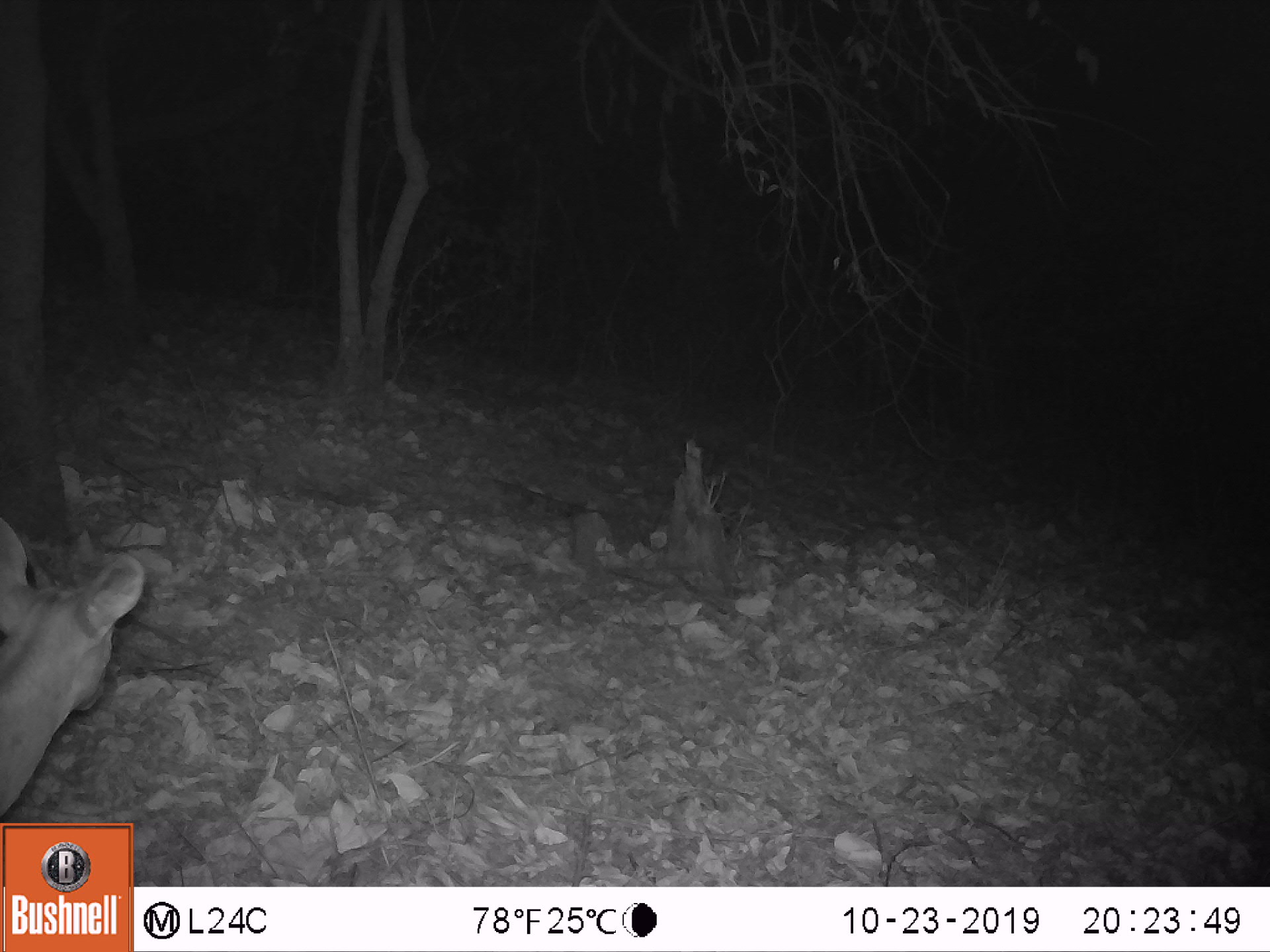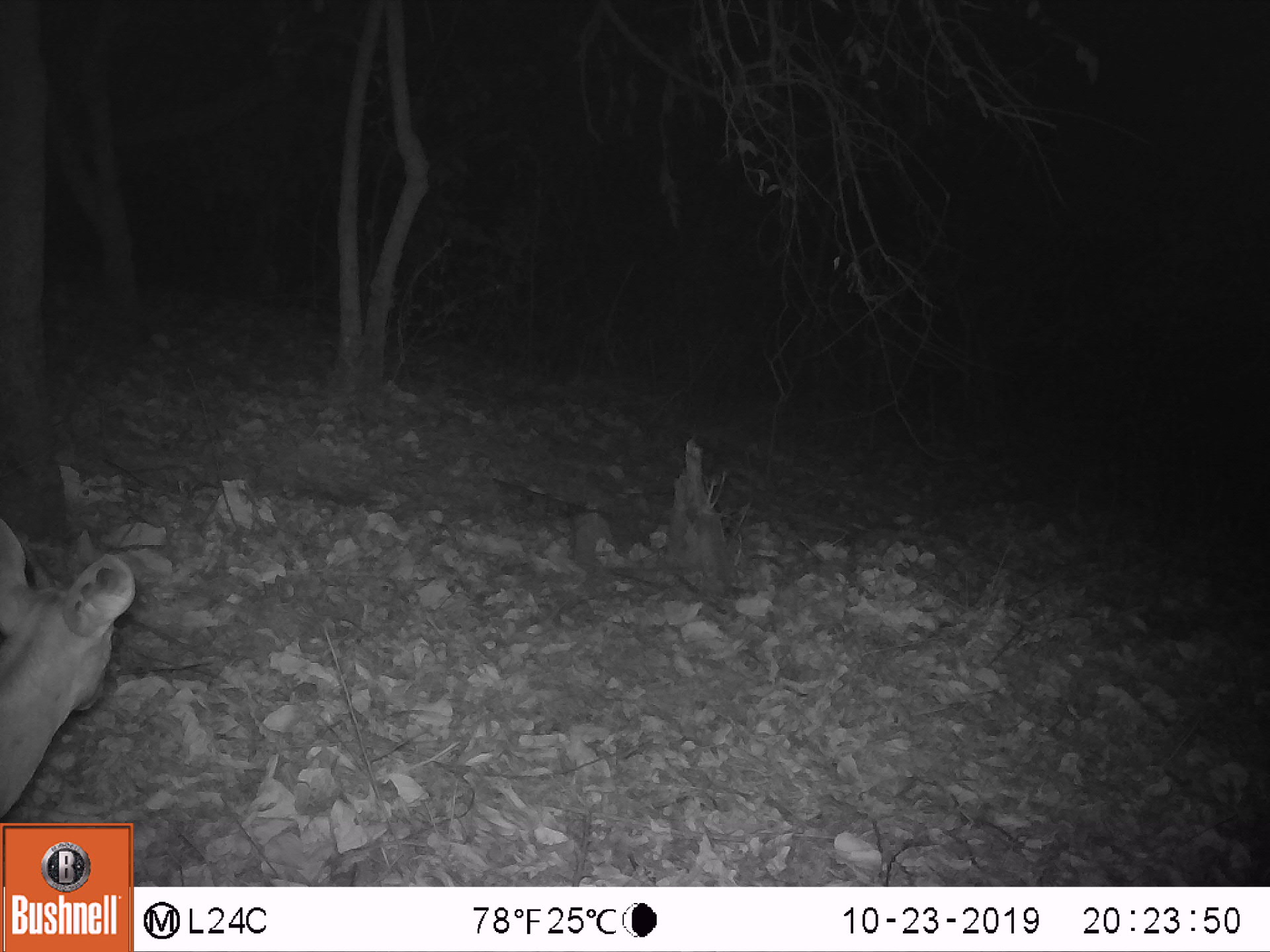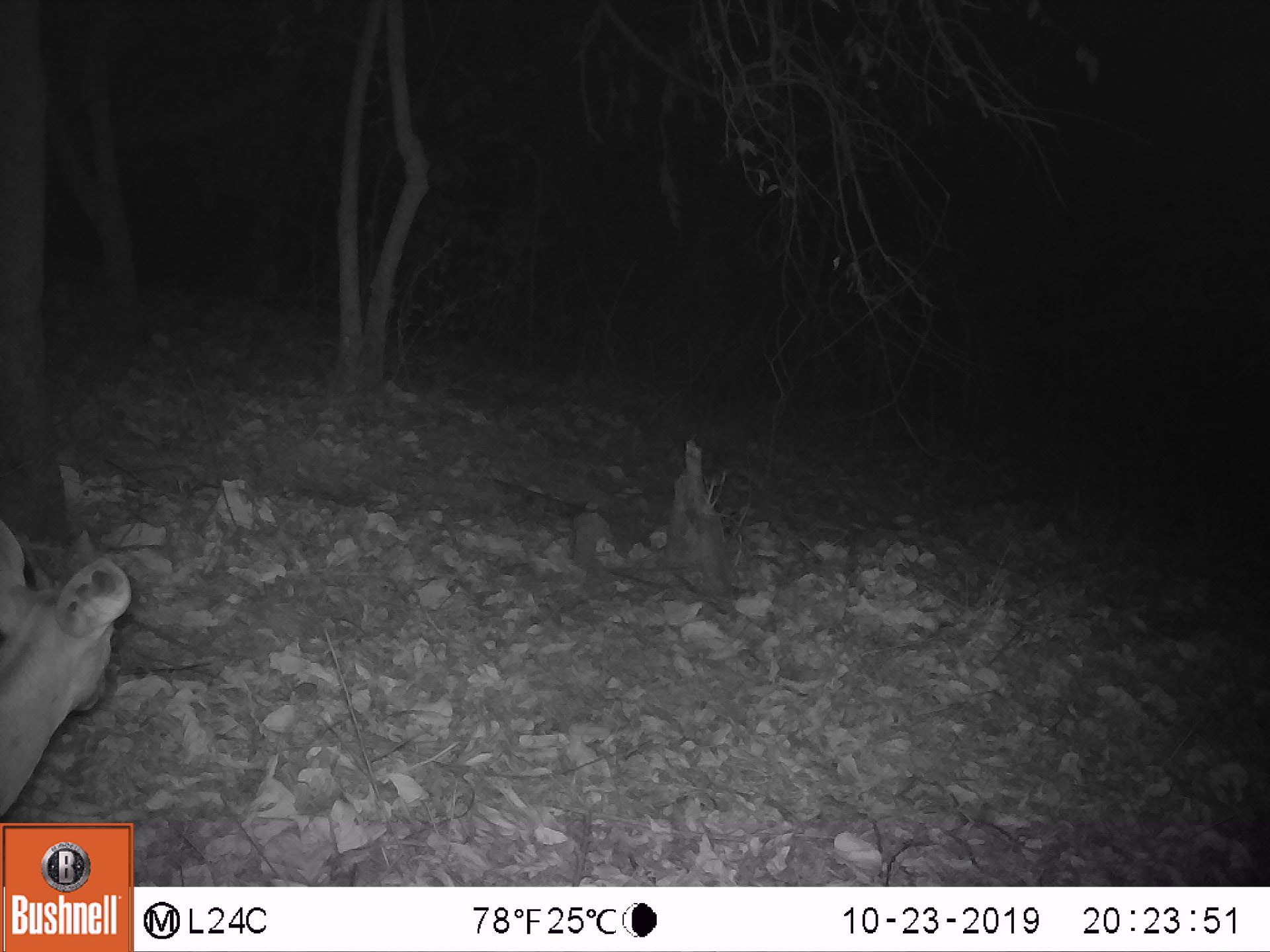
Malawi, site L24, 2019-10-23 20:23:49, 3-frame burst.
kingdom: Animalia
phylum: Chordata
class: Mammalia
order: Artiodactyla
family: Bovidae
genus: Tragelaphus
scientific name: Tragelaphus sylvaticus sylvaticus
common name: cape bushbuck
Cape bushbuck (Tragelaphus sylvaticus sylvaticus), count 1.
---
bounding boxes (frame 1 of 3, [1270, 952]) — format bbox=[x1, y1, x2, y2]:
cape bushbuck: bbox=[0, 507, 149, 819]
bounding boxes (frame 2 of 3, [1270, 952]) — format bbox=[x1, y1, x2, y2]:
cape bushbuck: bbox=[2, 519, 140, 816]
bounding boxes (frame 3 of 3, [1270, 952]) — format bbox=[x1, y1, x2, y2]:
cape bushbuck: bbox=[4, 516, 137, 814]